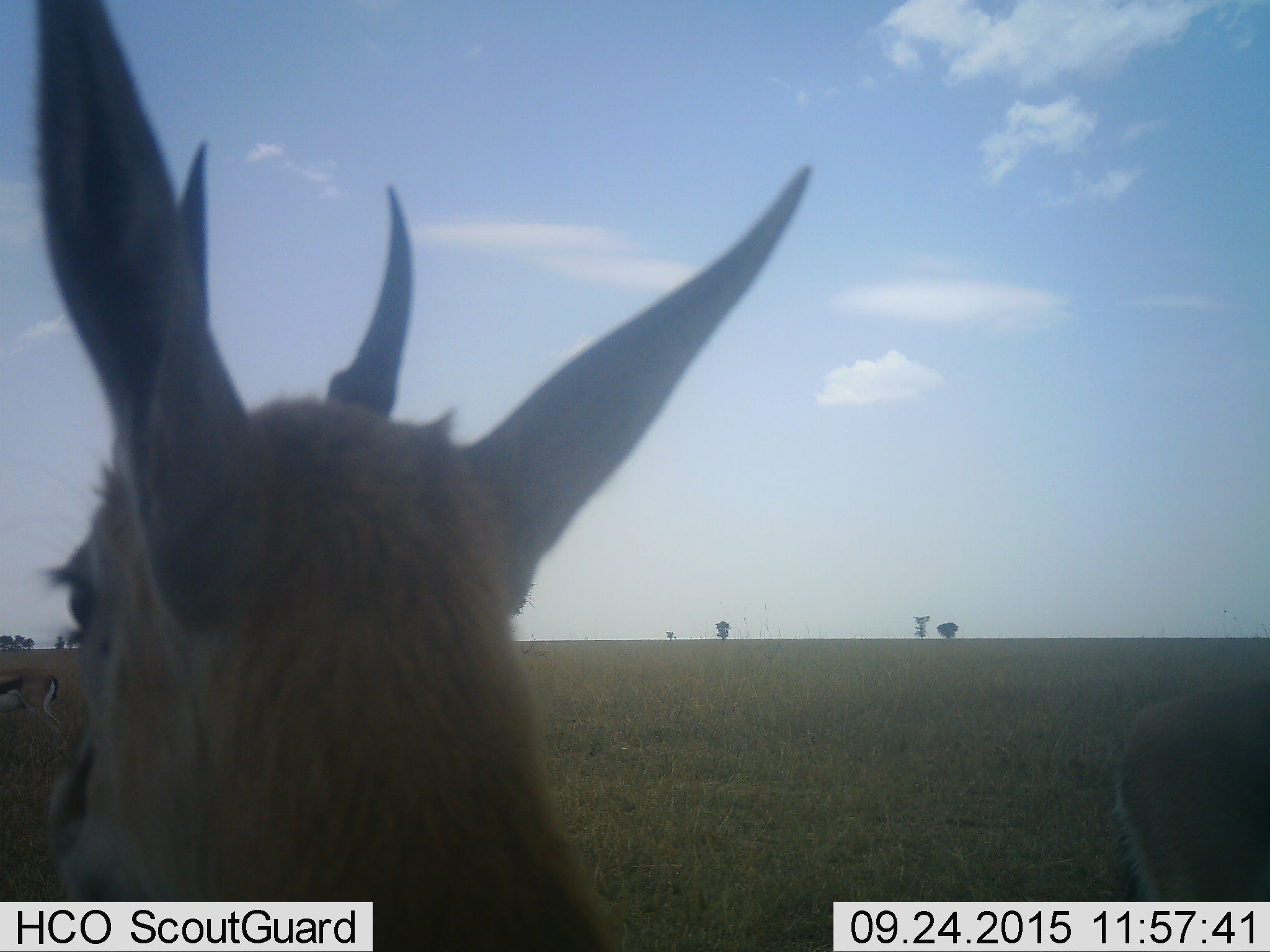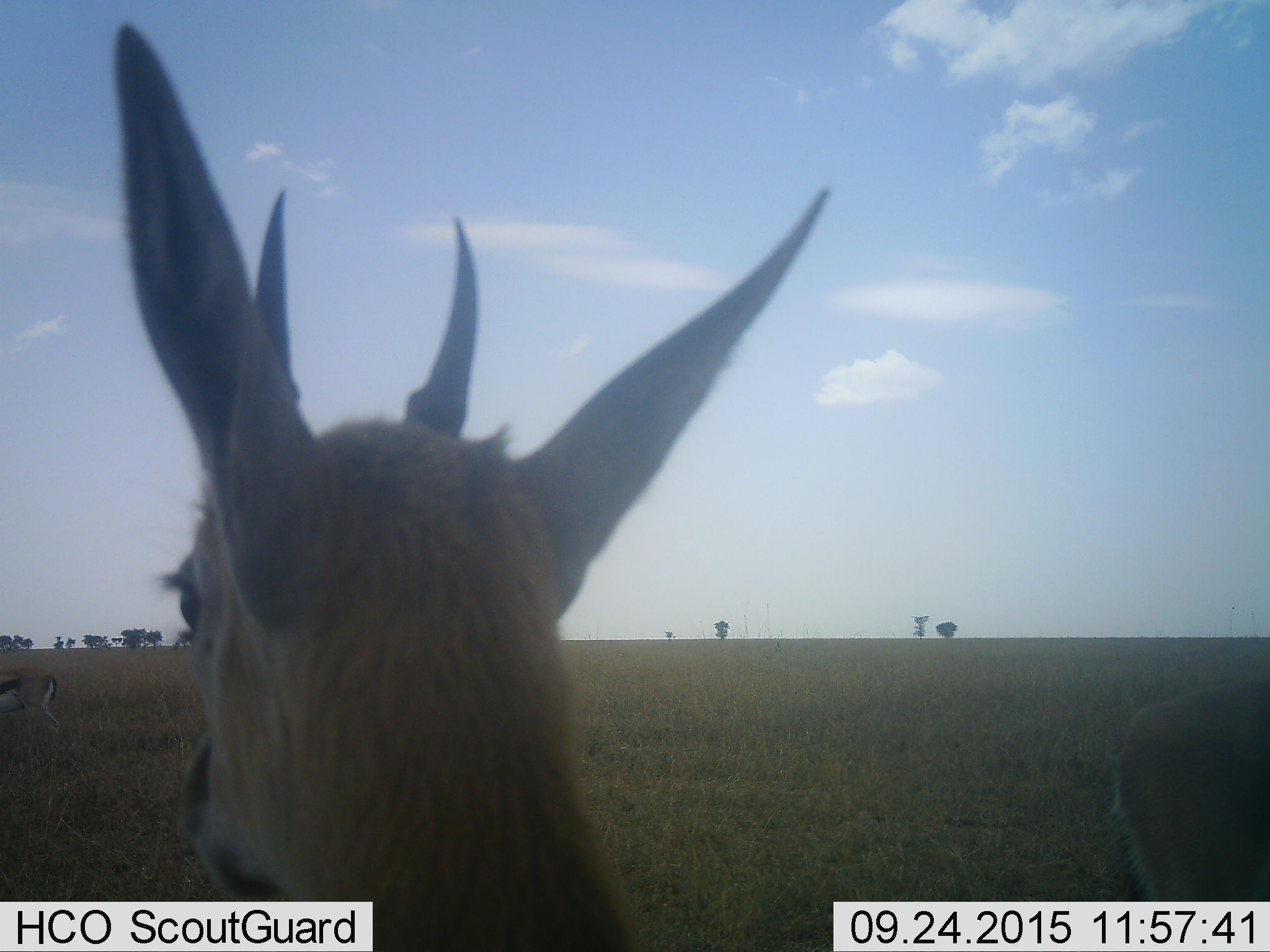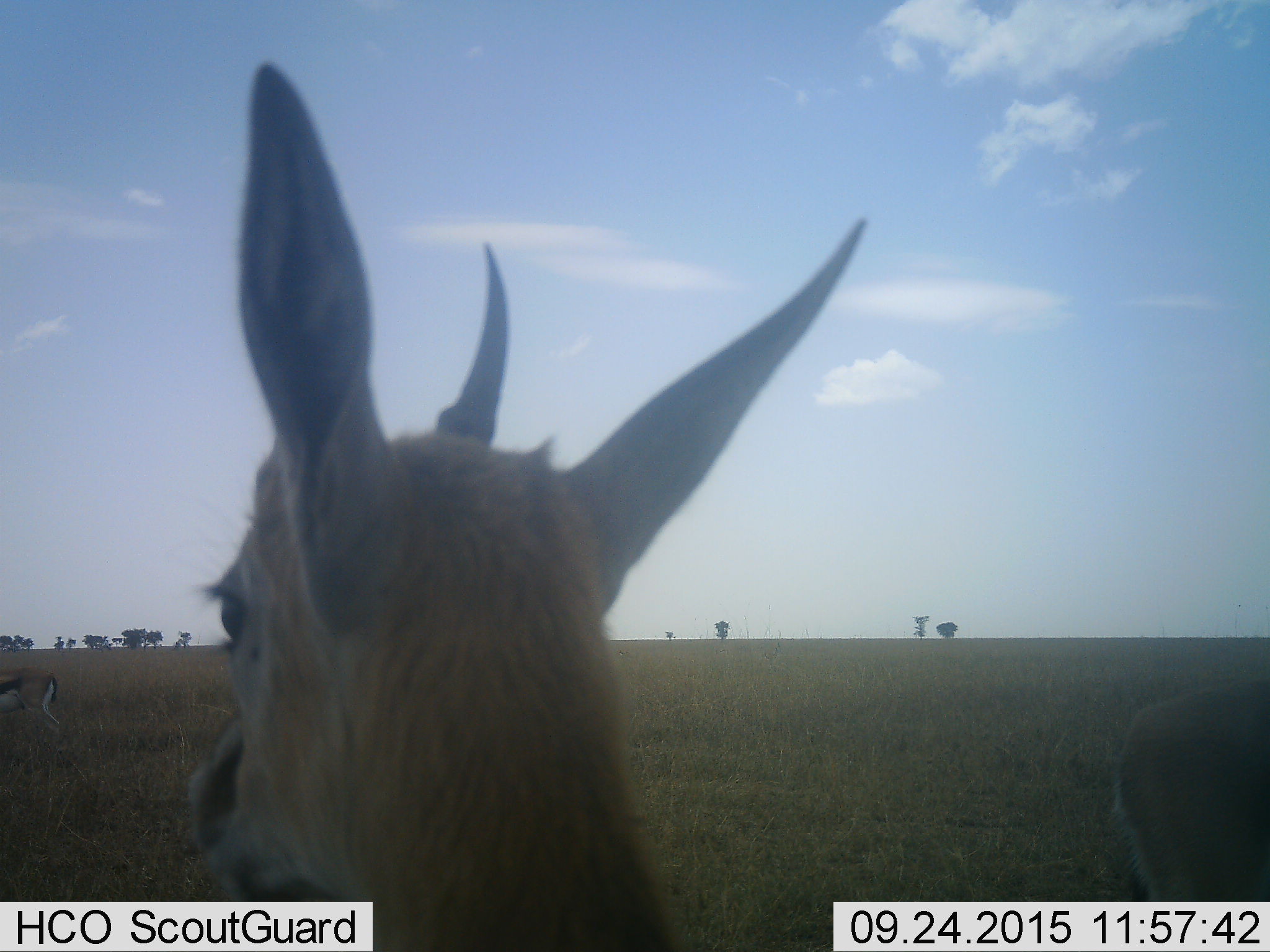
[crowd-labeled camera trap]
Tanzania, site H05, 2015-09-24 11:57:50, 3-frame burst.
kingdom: Animalia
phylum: Chordata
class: Mammalia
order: Artiodactyla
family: Bovidae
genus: Eudorcas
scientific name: Eudorcas thomsonii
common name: thomson's gazelle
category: gazellethomsons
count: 3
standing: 100%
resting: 0%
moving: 0%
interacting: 0%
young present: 14%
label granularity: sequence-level